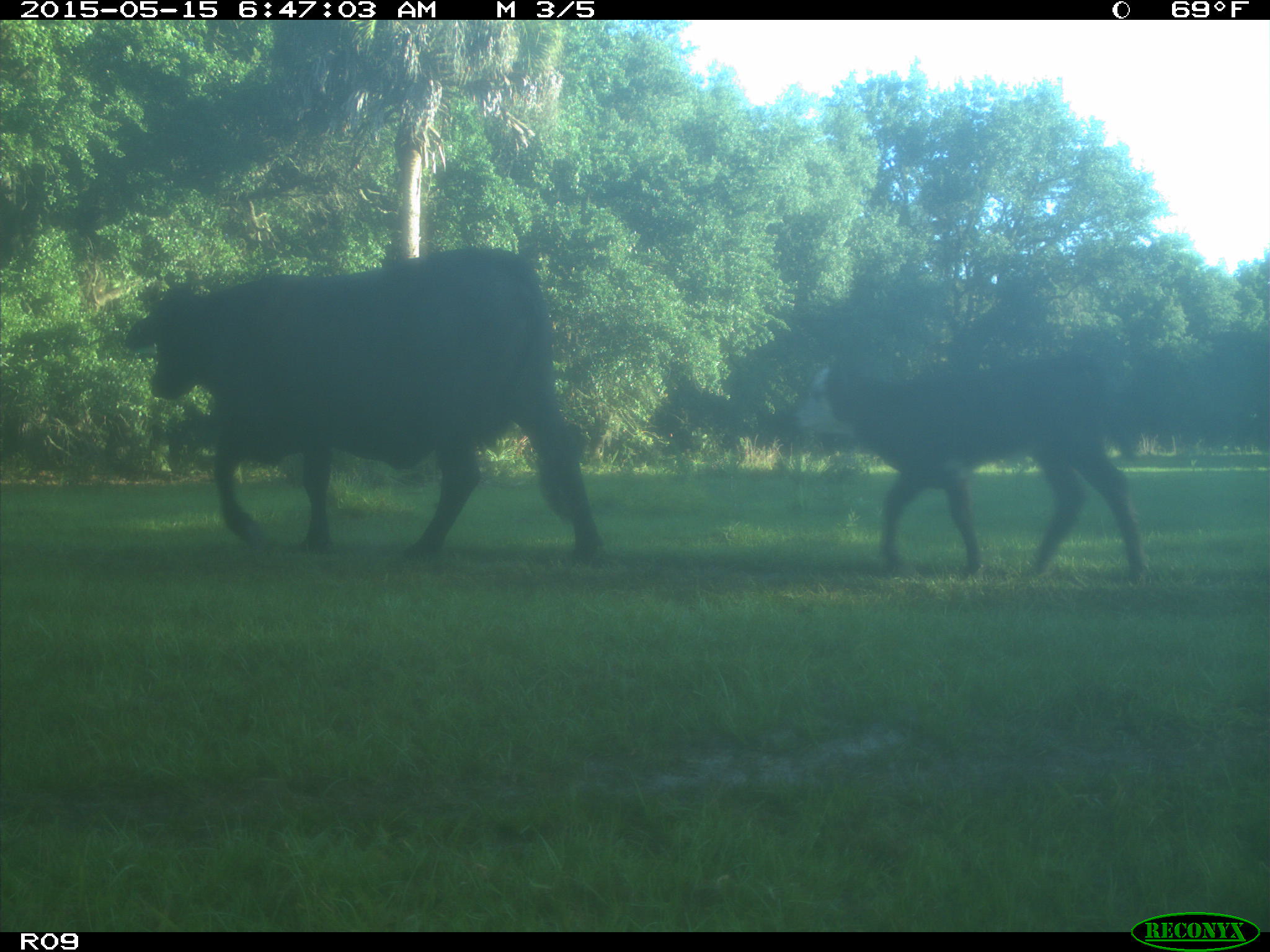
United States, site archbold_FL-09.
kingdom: Animalia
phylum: Chordata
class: Mammalia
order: Artiodactyla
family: Bovidae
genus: Bos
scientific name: Bos taurus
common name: domestic cow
Bos taurus (domestic cow).